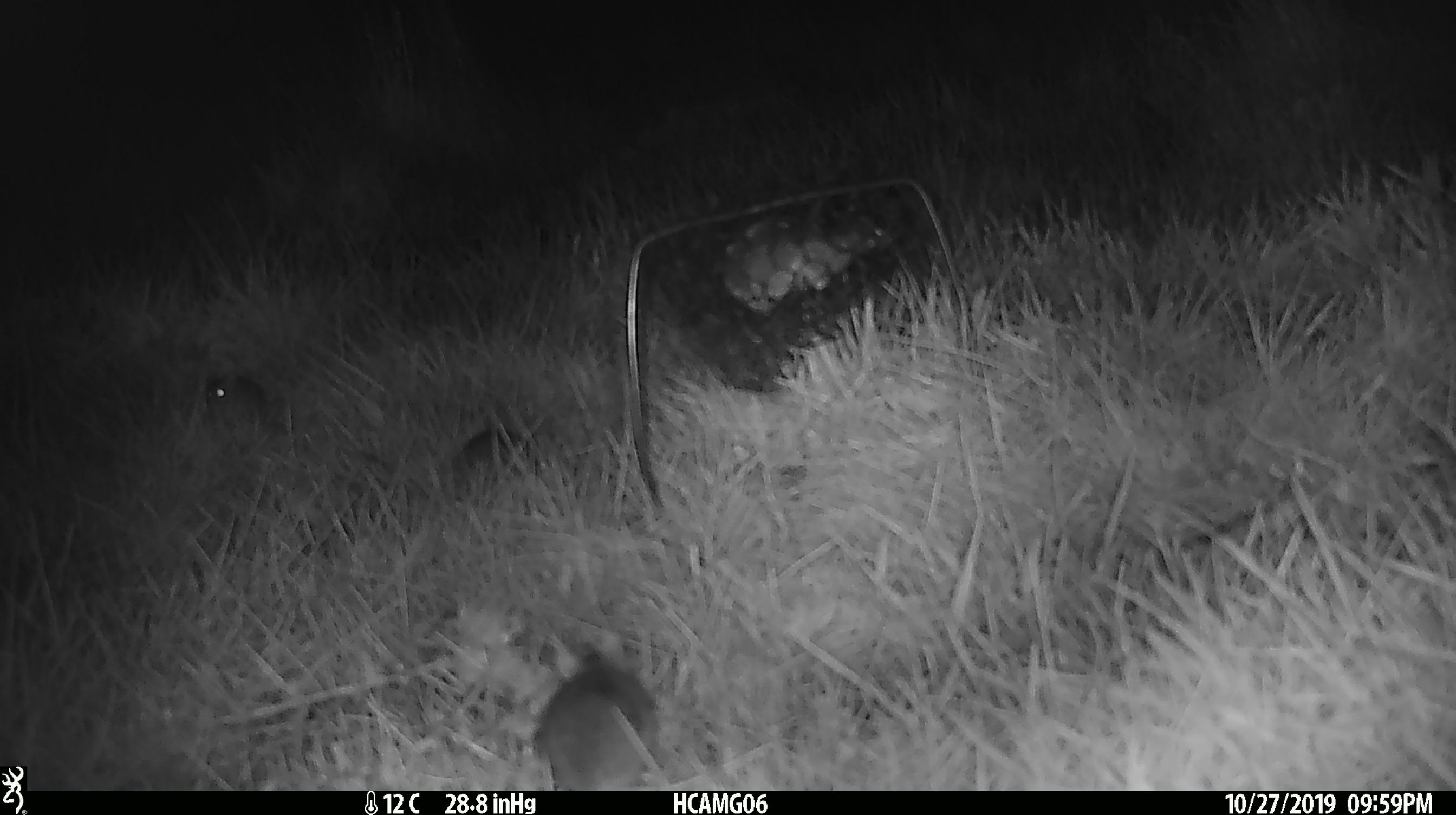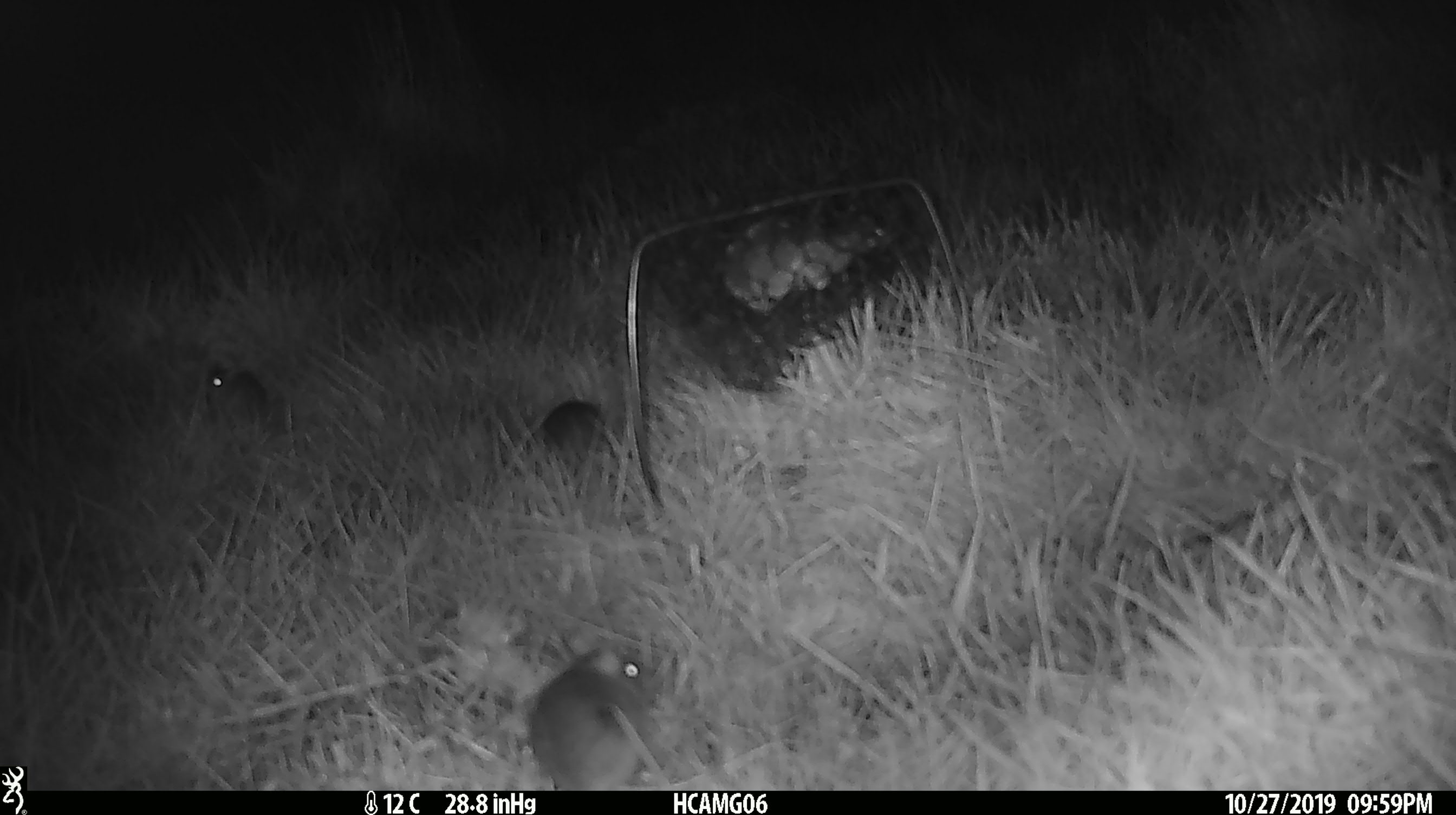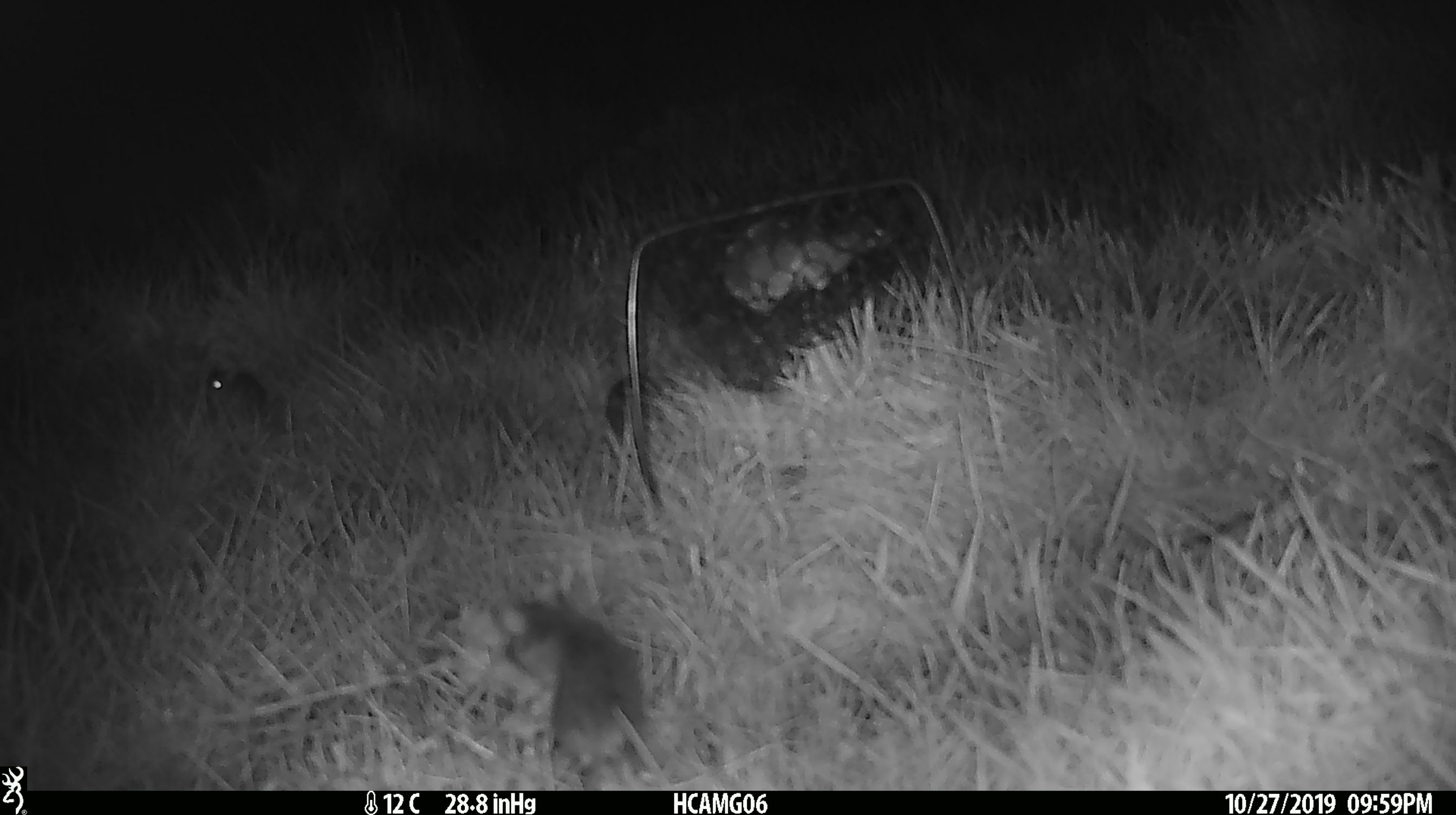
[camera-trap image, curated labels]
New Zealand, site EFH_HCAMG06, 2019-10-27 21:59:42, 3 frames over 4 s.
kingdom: Animalia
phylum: Chordata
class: Mammalia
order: Rodentia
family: Muridae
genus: Mus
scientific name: Mus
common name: mouse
Mouse (Mus).